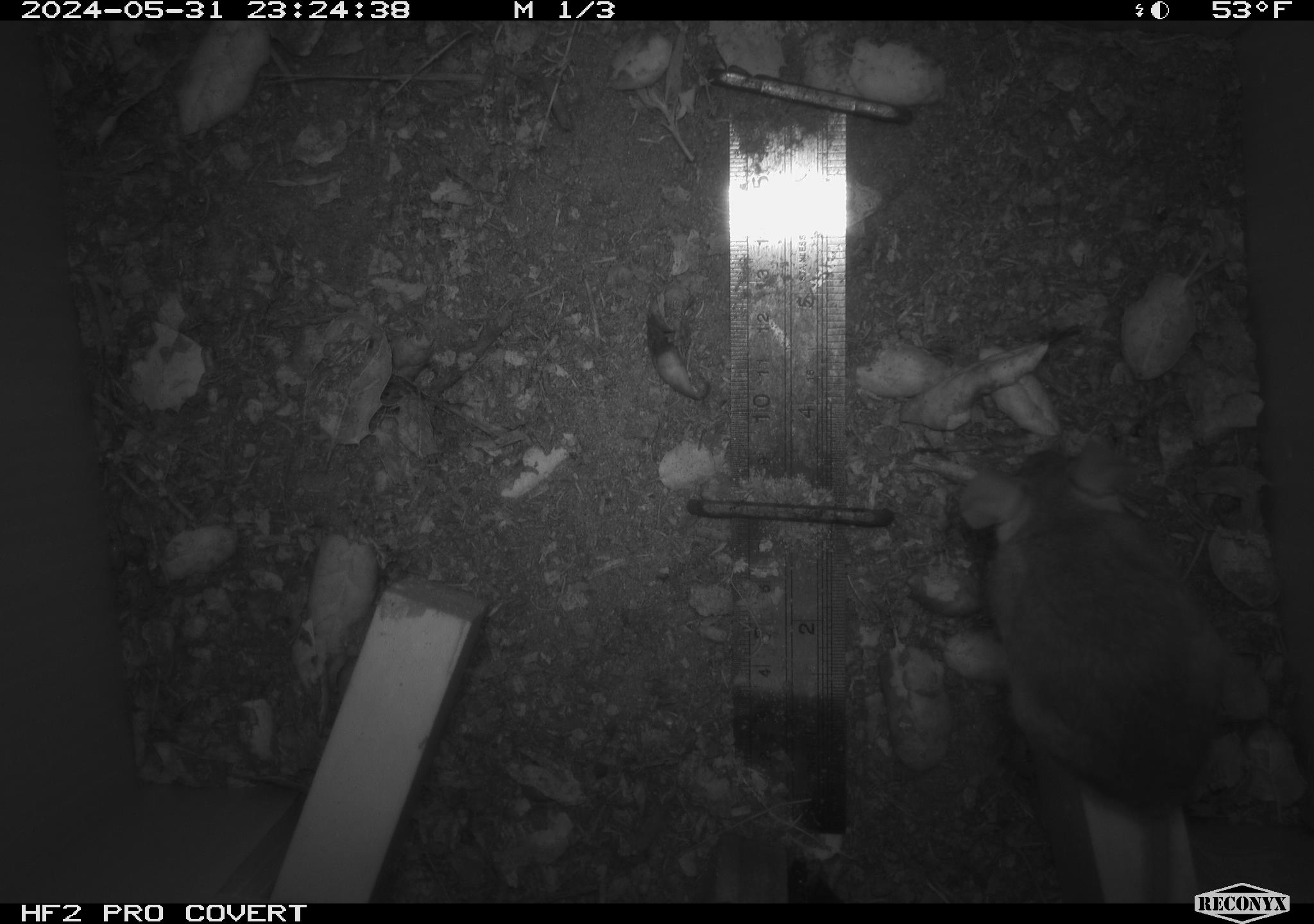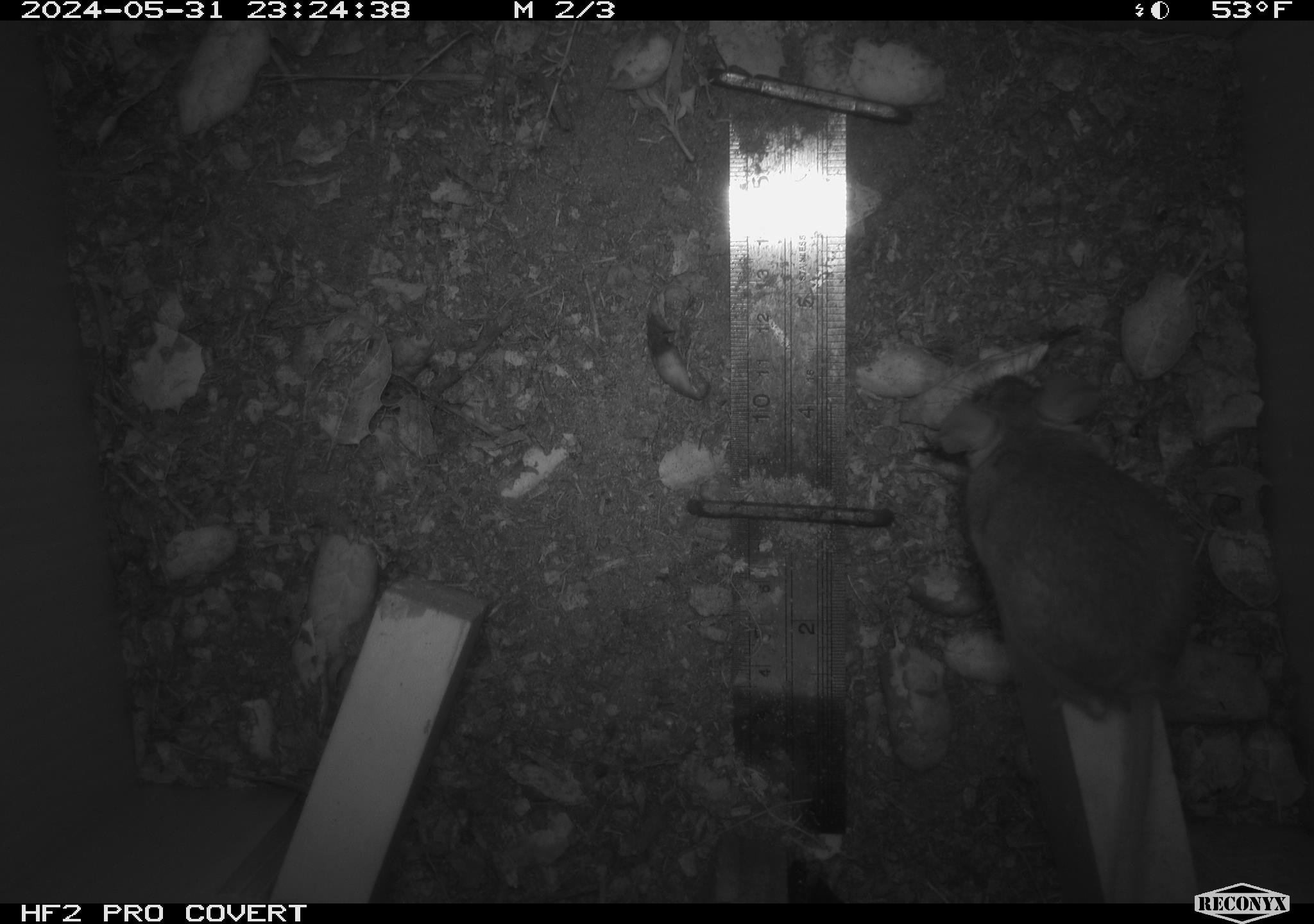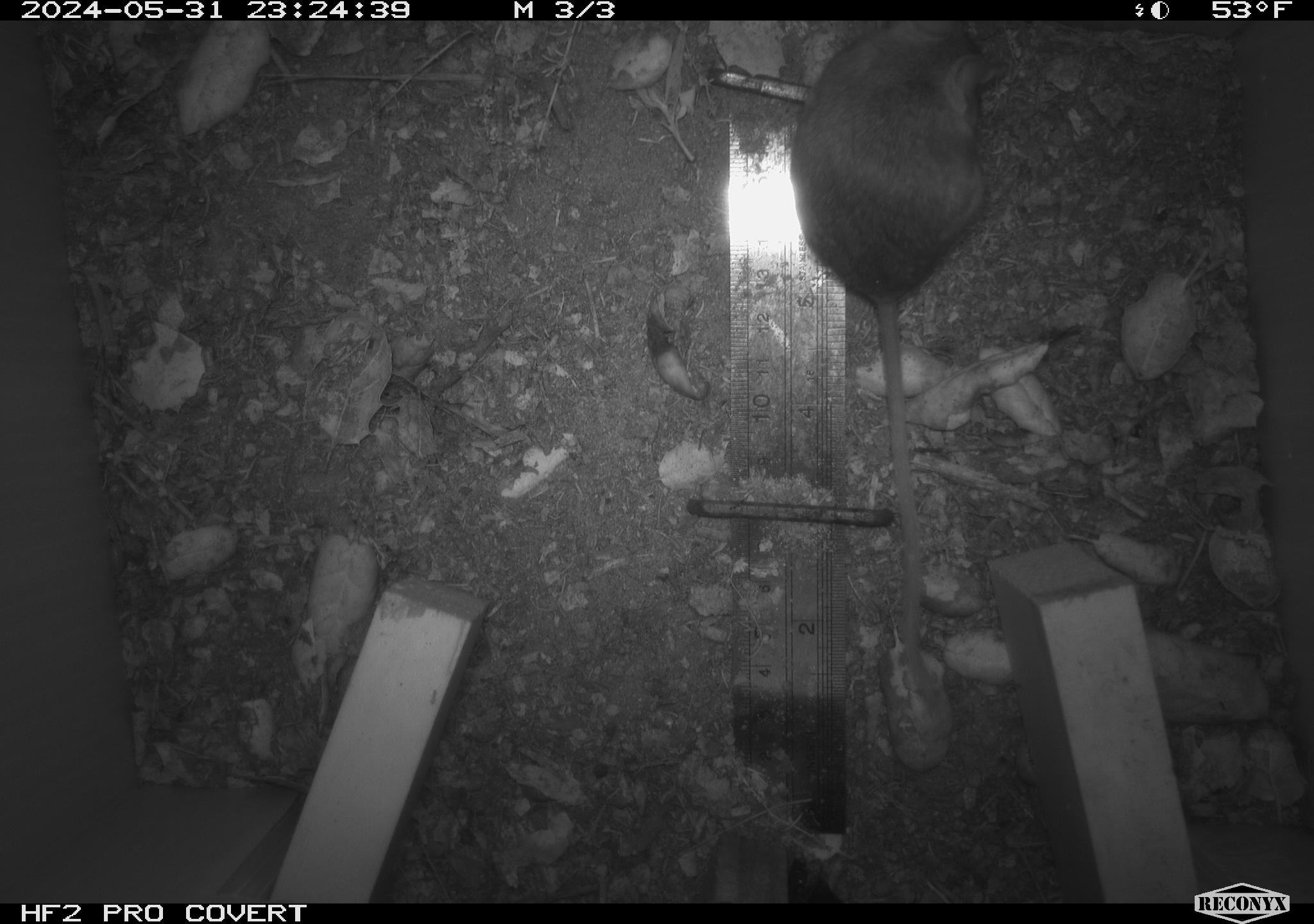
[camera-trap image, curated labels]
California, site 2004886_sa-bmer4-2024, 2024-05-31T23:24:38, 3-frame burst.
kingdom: Animalia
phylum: Chordata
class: Mammalia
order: Rodentia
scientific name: Rodentia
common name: mouse species